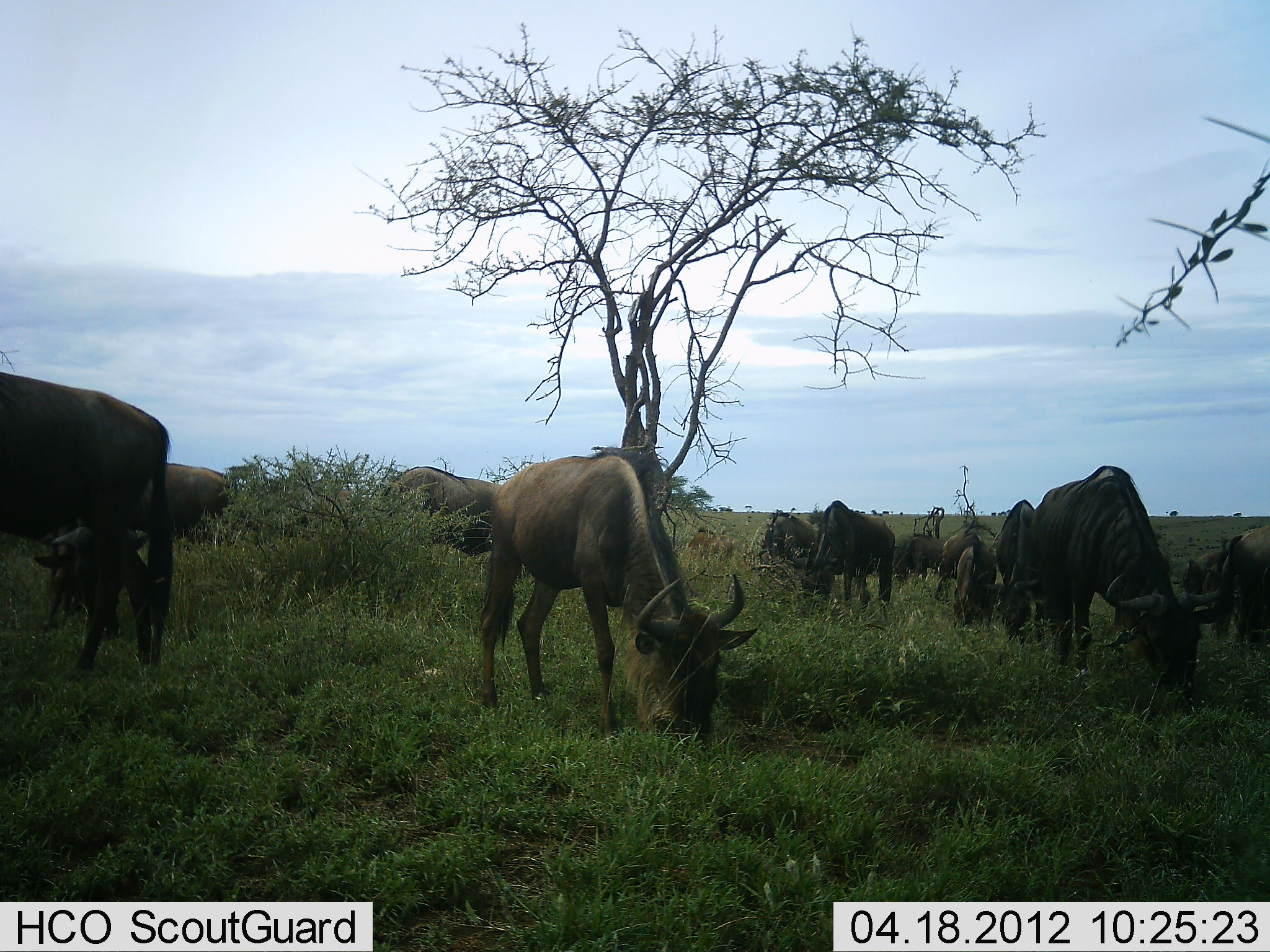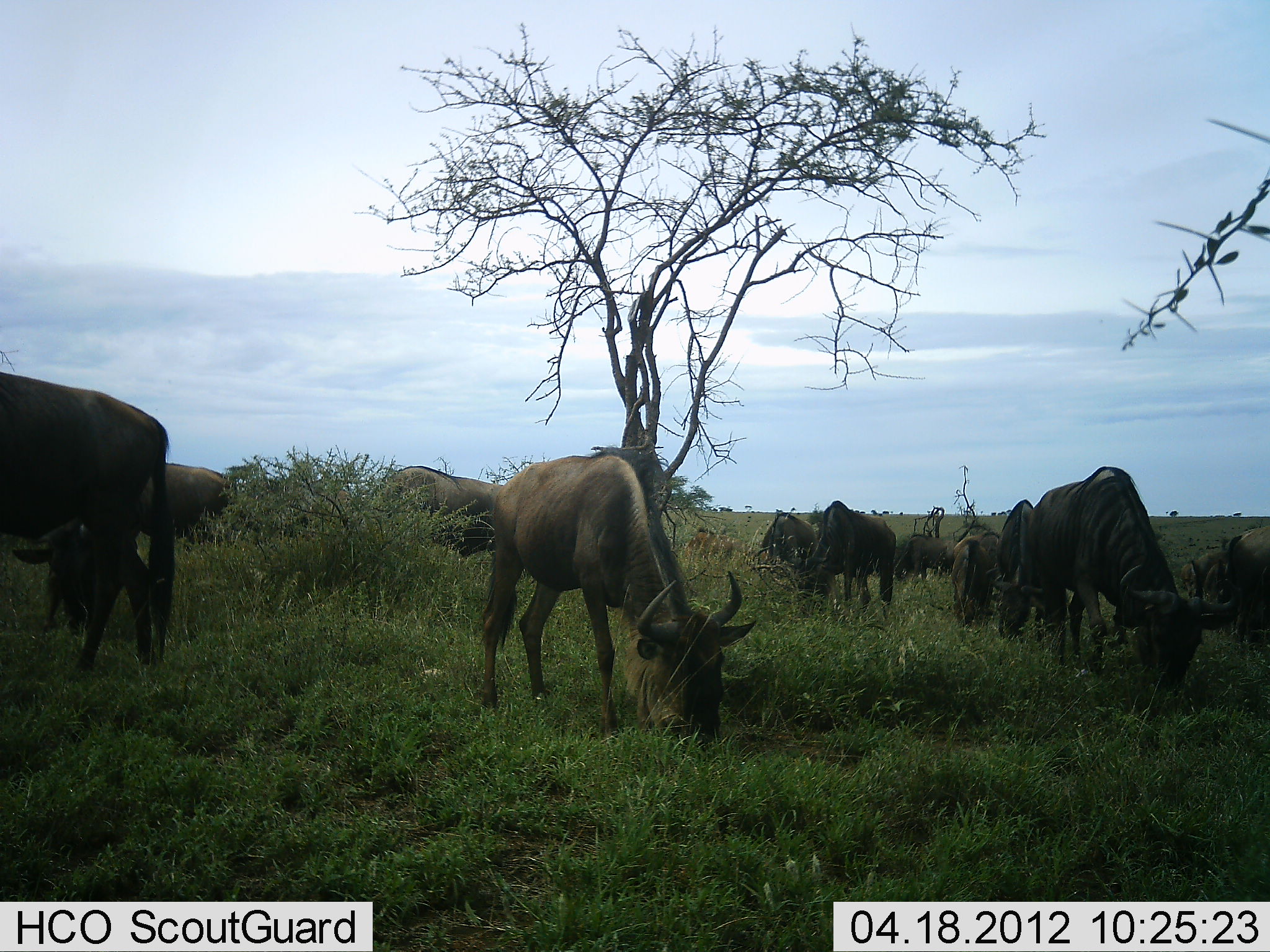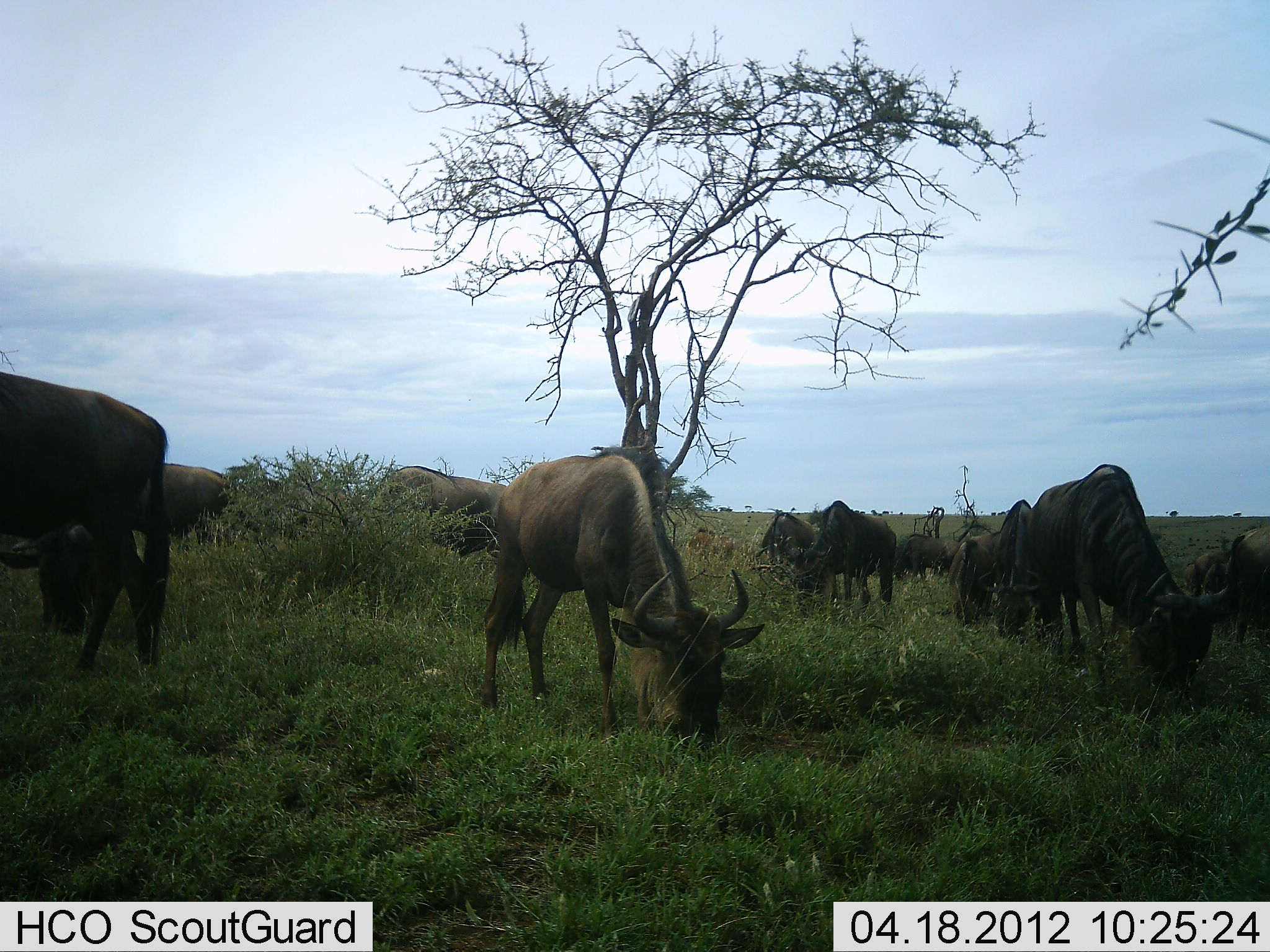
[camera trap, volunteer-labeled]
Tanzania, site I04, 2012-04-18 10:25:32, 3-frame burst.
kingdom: Animalia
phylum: Chordata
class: Mammalia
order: Artiodactyla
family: Bovidae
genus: Connochaetes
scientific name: Connochaetes taurinus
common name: blue wildebeest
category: wildebeest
Wildebeest (blue wildebeest) (Connochaetes taurinus), count 11-50. Behavior (volunteer vote fractions): standing 21%, resting 5%, moving 5%, interacting 0%. Young present (vote fraction): 16%. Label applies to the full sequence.